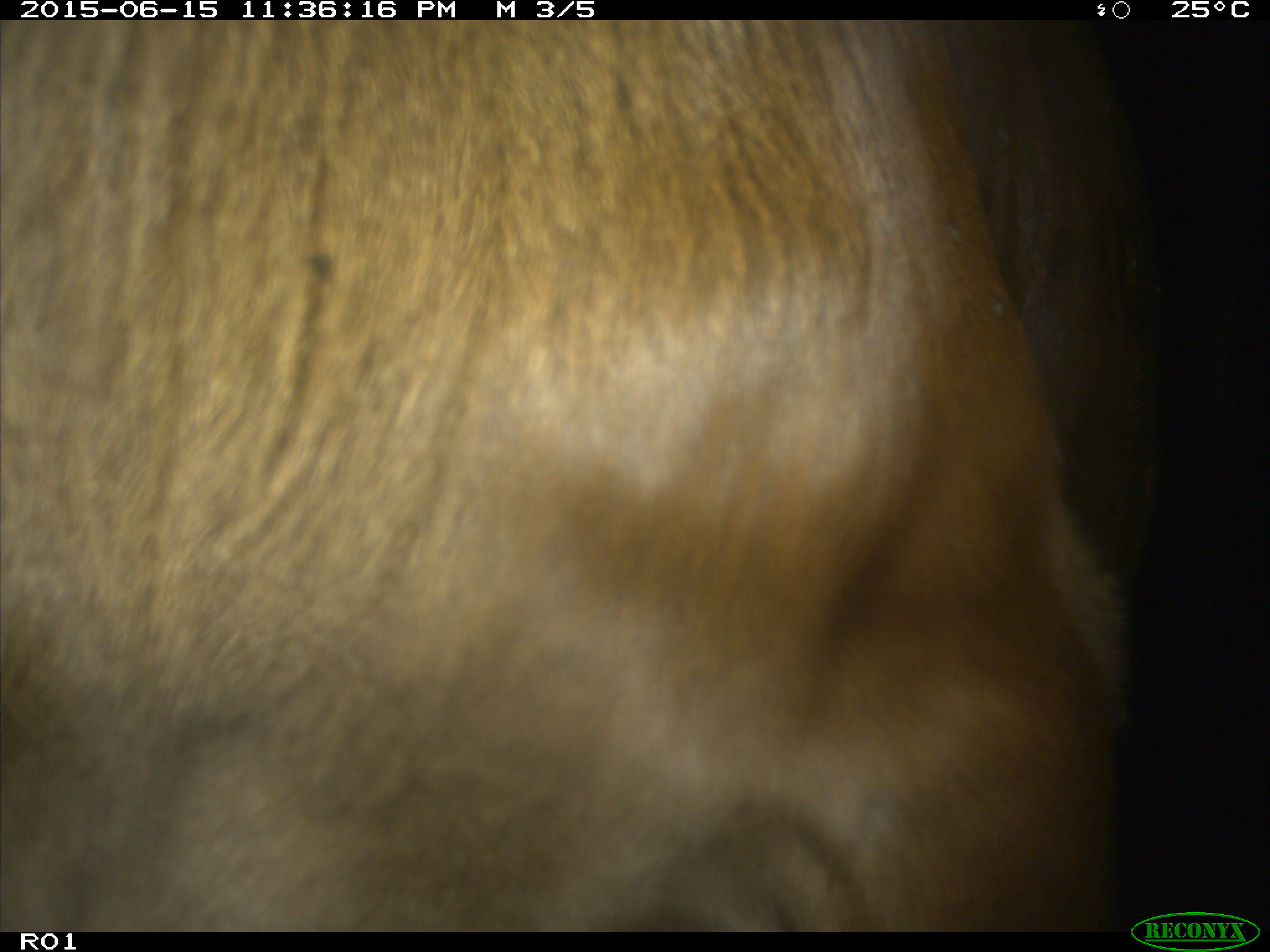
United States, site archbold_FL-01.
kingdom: Animalia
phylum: Chordata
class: Mammalia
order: Artiodactyla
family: Bovidae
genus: Bos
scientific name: Bos taurus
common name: domestic cow